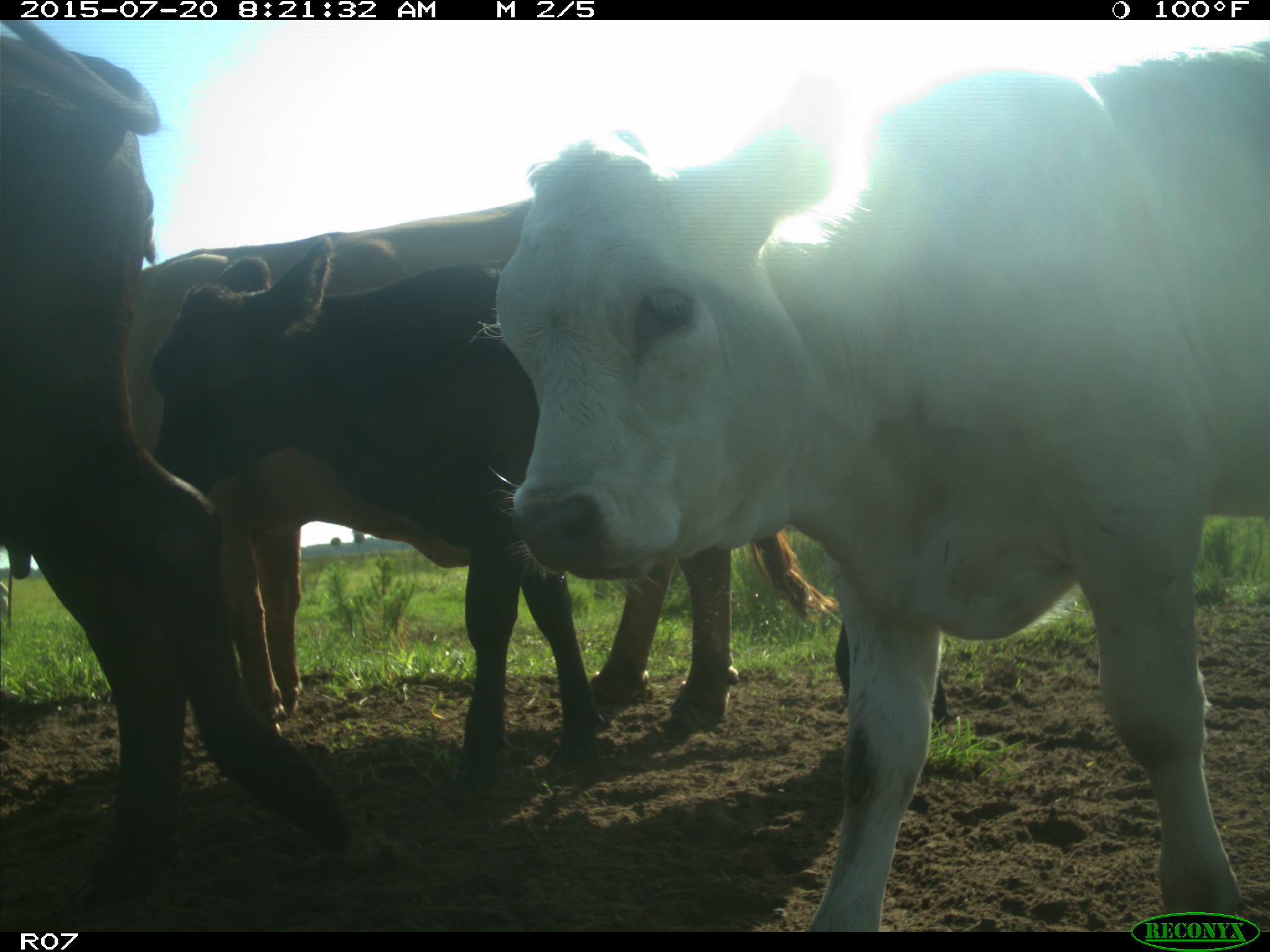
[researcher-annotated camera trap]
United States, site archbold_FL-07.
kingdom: Animalia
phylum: Chordata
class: Mammalia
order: Artiodactyla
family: Bovidae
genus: Bos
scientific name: Bos taurus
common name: domestic cow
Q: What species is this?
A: Bos taurus (domestic cow).